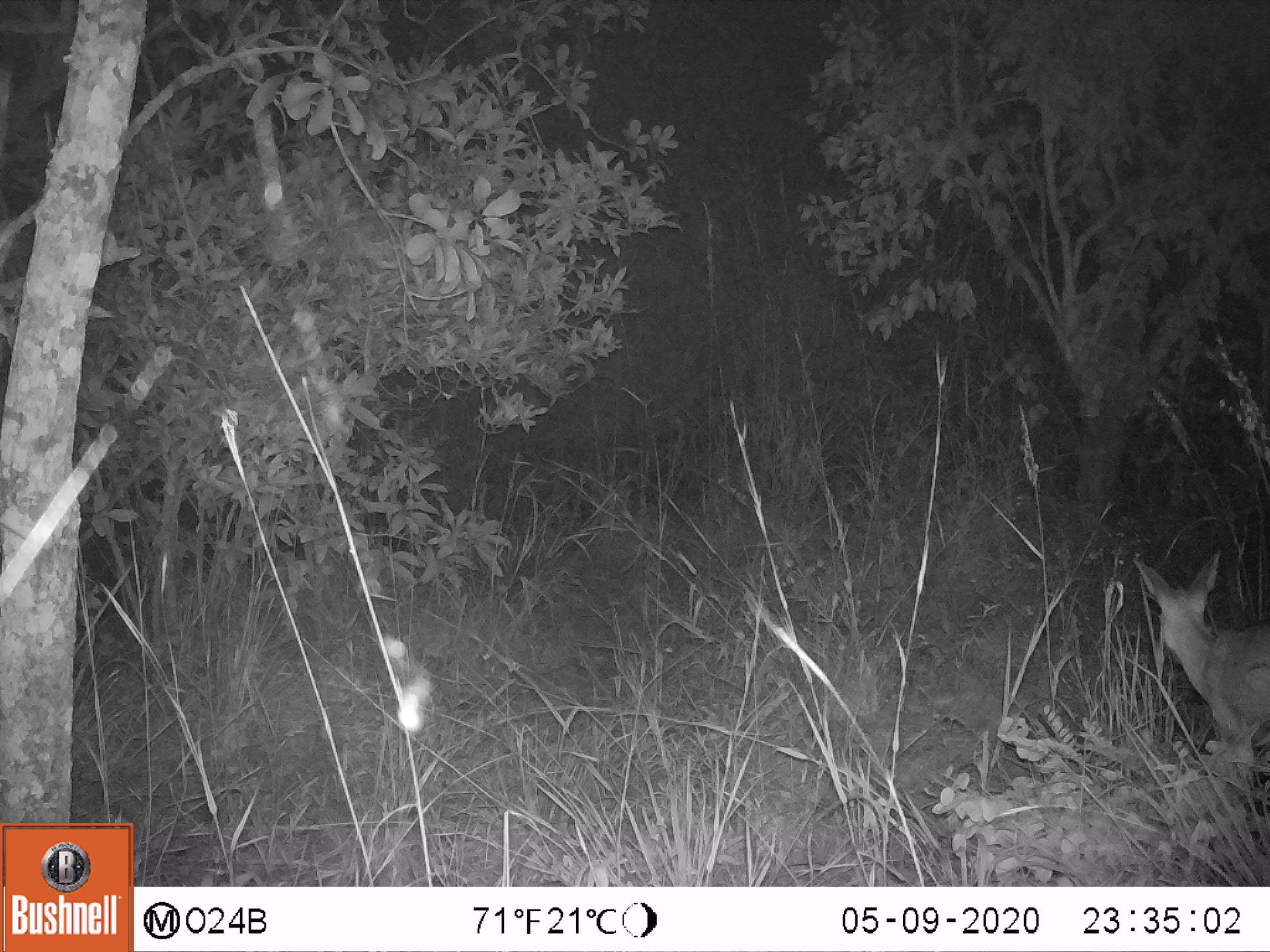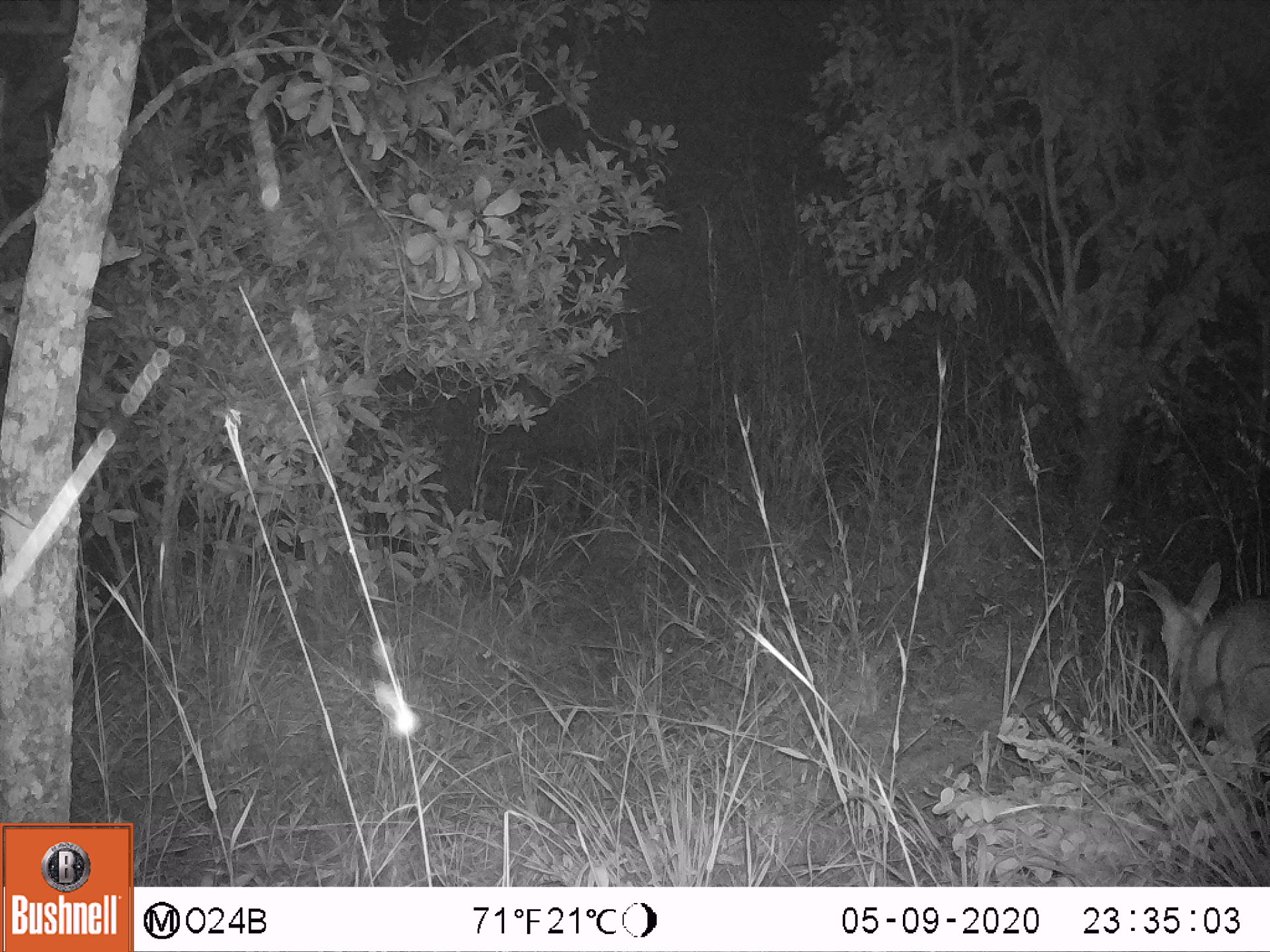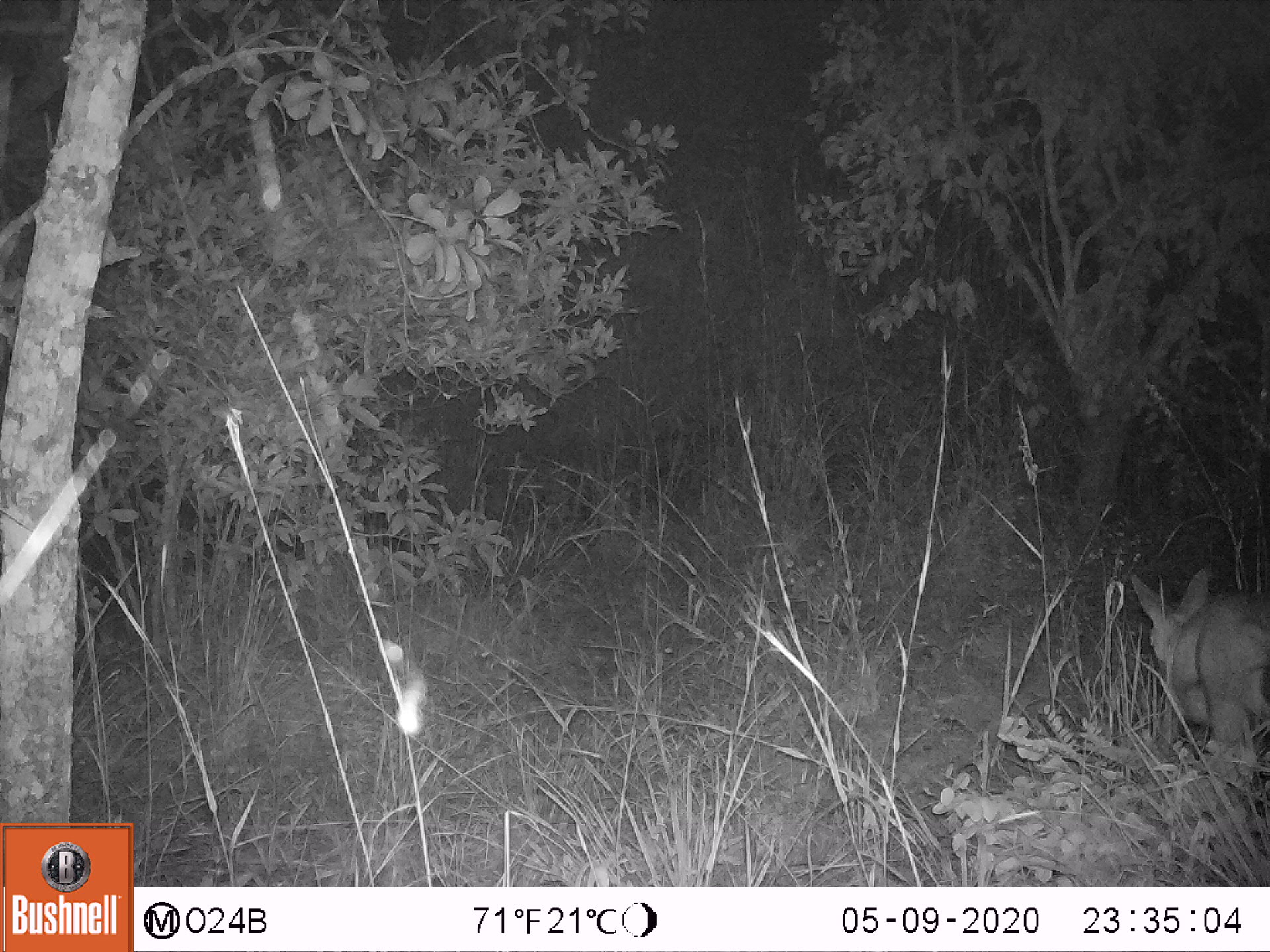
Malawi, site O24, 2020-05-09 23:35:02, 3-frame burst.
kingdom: Animalia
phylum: Chordata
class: Mammalia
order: Artiodactyla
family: Bovidae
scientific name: Antilopinae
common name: small antelope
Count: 1.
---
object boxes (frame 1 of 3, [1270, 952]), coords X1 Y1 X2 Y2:
small antelope: 1120 549 1269 797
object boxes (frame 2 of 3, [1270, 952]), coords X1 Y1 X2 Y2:
small antelope: 1125 546 1269 797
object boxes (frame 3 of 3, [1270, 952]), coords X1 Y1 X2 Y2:
small antelope: 1122 562 1269 788